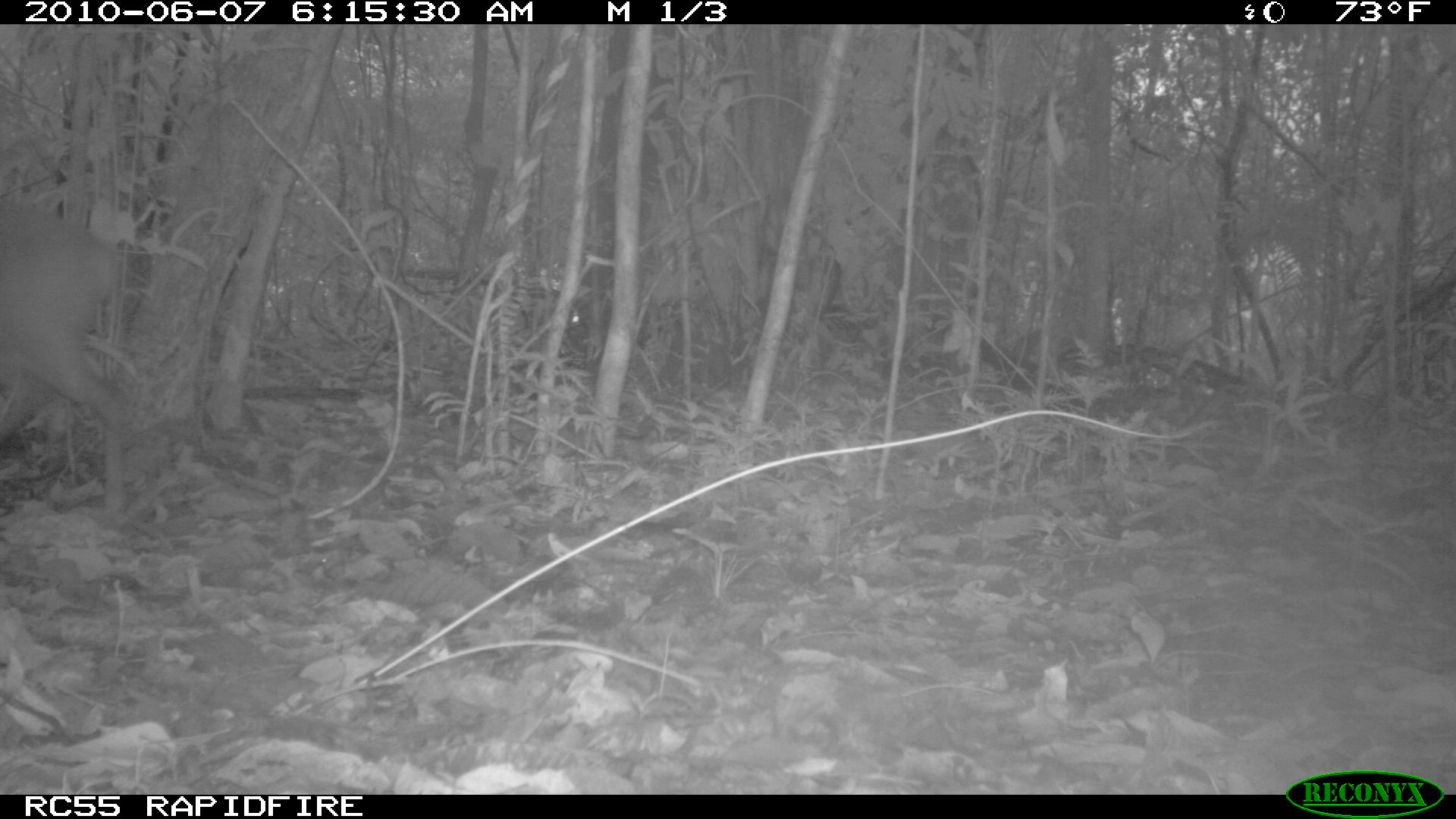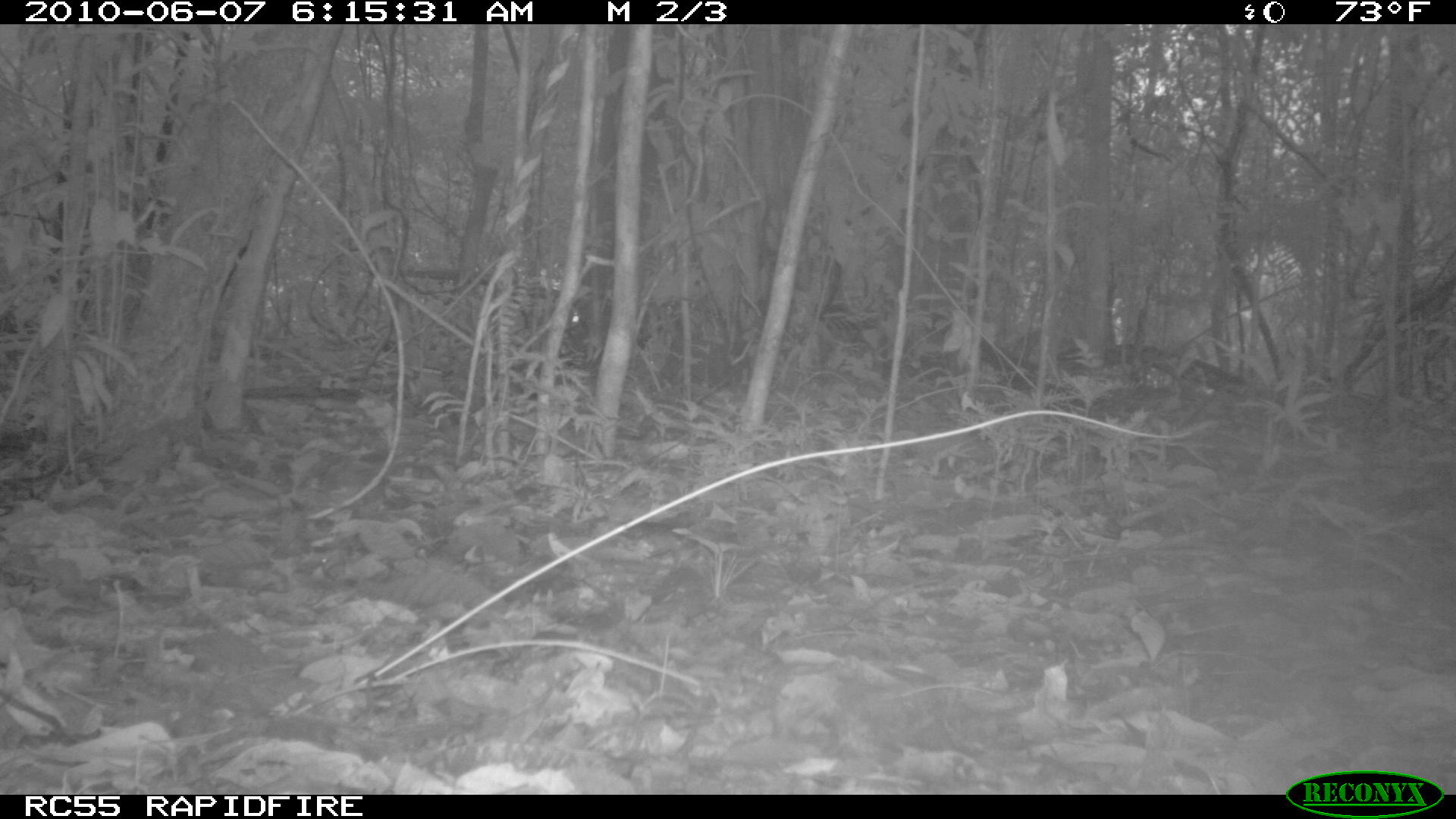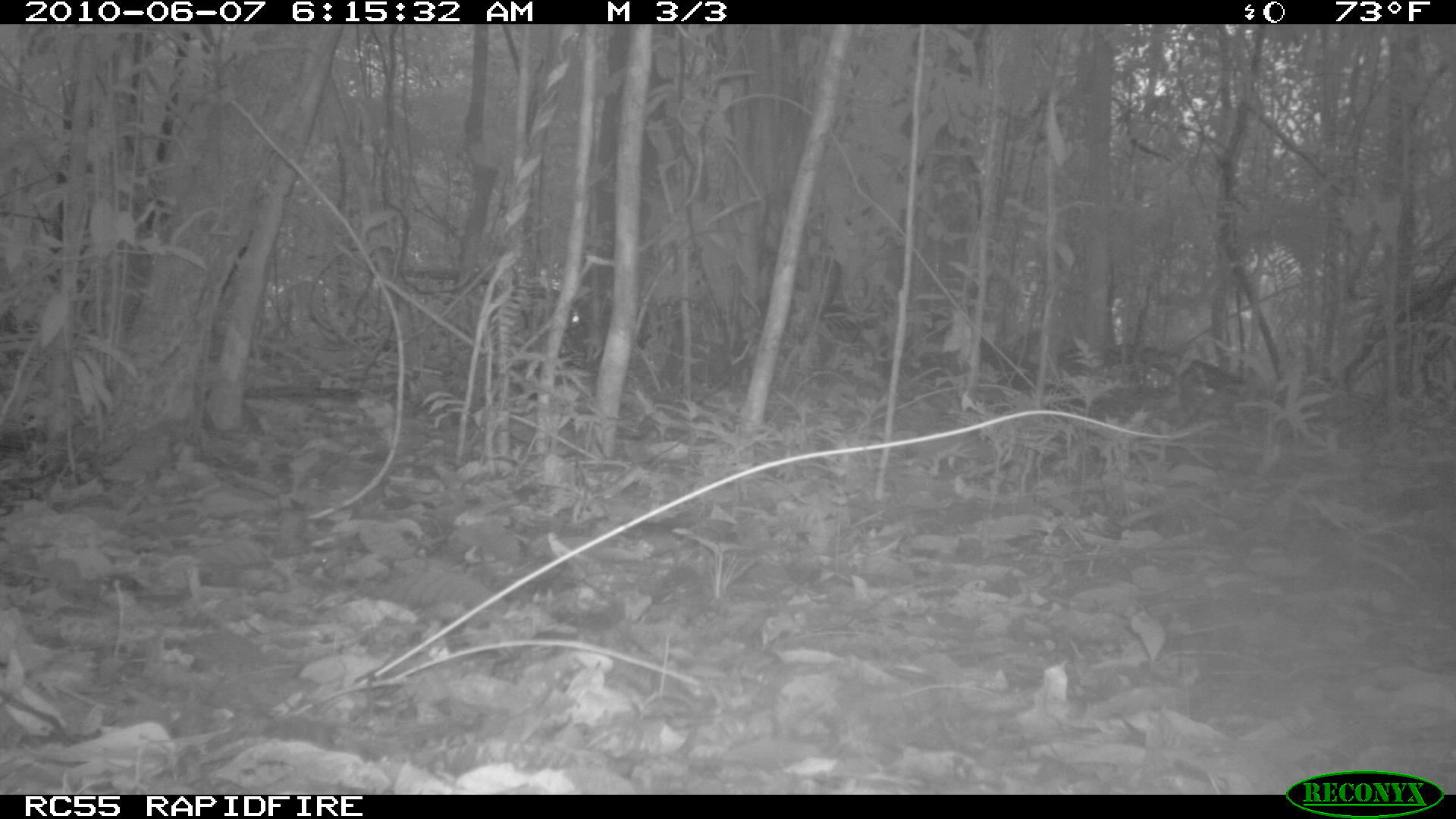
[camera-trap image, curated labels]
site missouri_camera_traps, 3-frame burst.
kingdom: Animalia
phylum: Chordata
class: Mammalia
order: Artiodactyla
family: Cervidae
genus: Mazama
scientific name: Mazama americana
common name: red brocket deer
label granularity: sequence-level